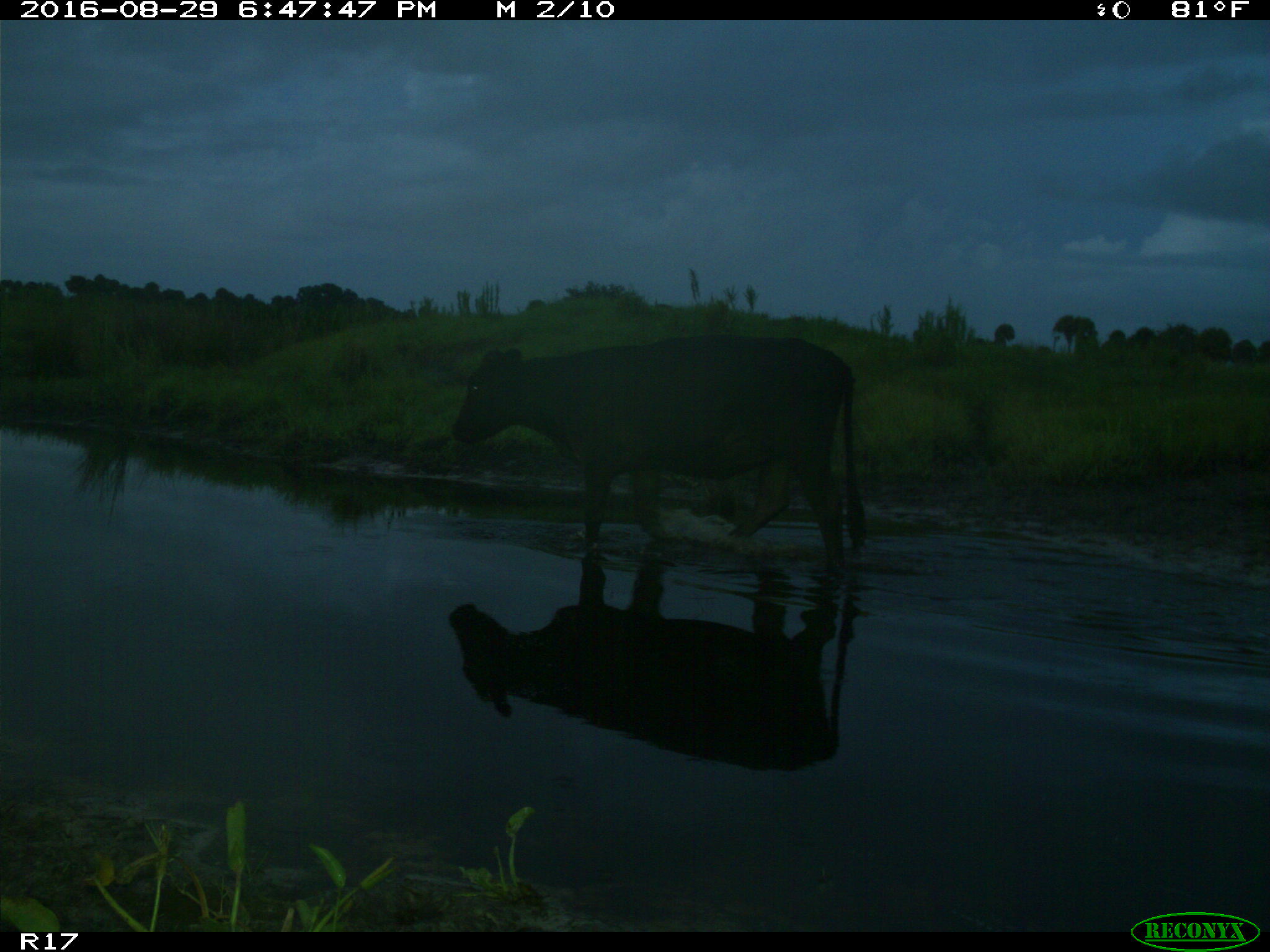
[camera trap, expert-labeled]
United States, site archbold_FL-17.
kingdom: Animalia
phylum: Chordata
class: Mammalia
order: Artiodactyla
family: Bovidae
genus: Bos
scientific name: Bos taurus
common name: domestic cow